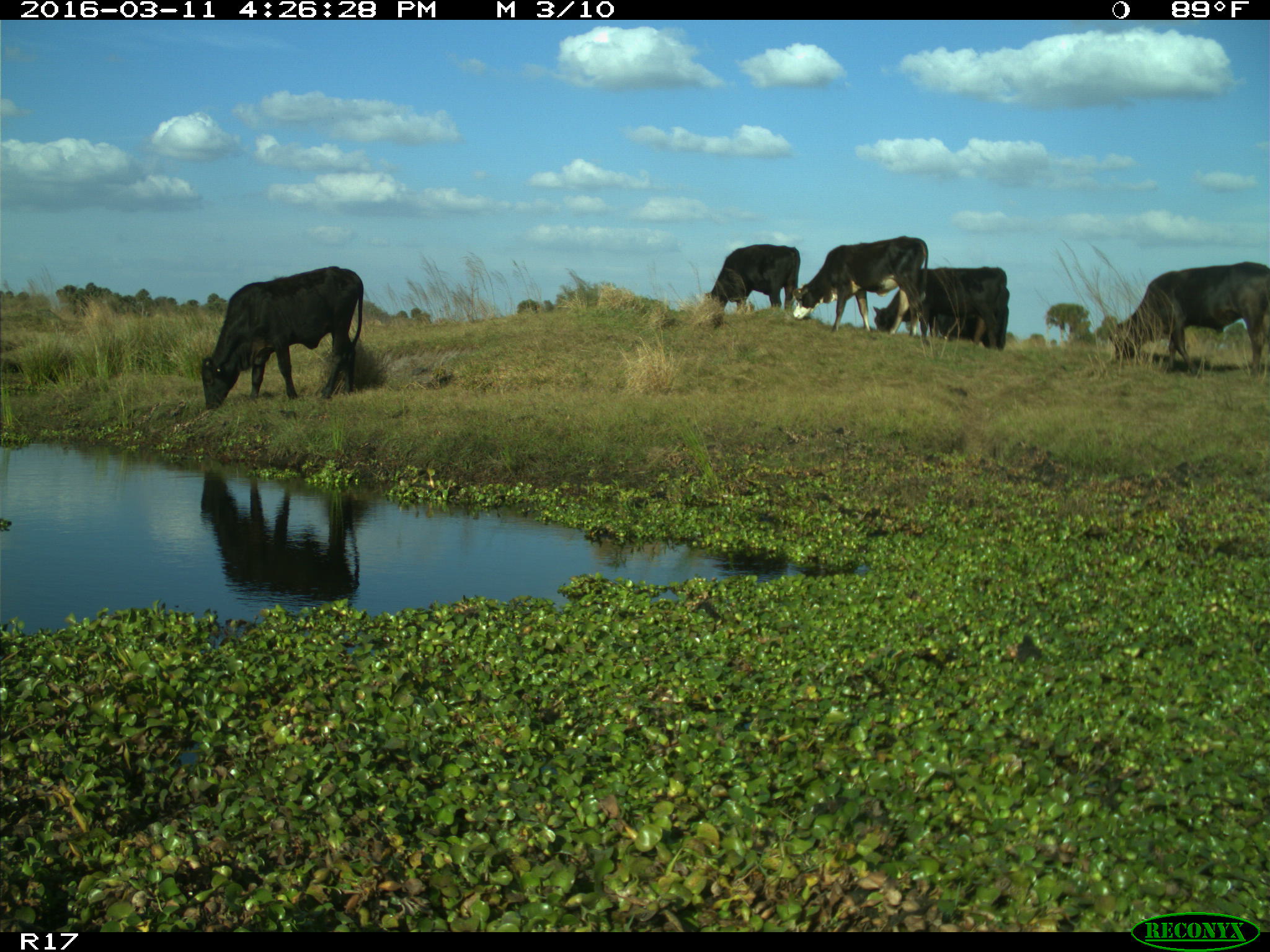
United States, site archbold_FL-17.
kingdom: Animalia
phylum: Chordata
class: Mammalia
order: Artiodactyla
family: Bovidae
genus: Bos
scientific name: Bos taurus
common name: domestic cow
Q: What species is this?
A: Bos taurus (domestic cow).